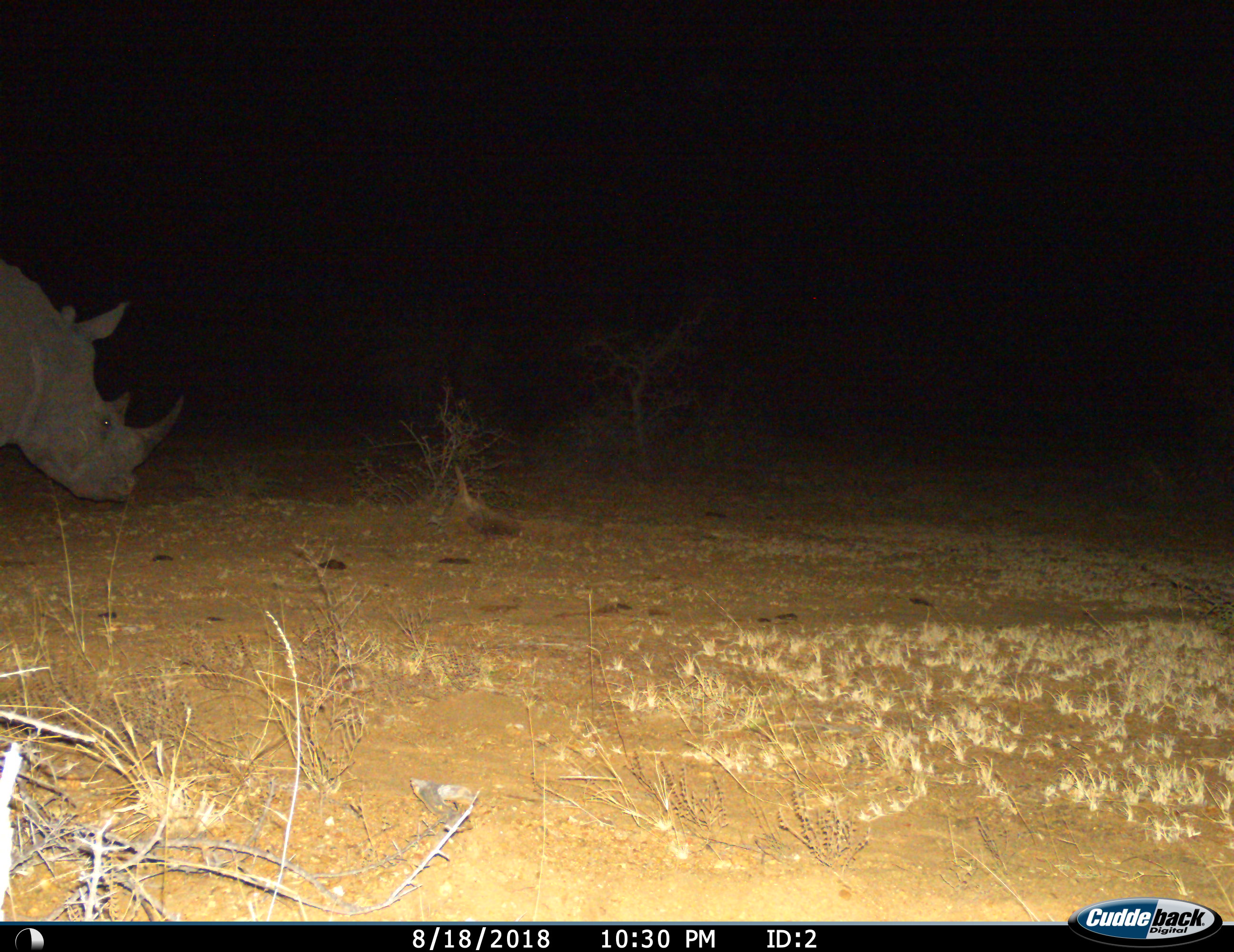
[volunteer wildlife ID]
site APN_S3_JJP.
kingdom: Animalia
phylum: Chordata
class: Mammalia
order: Perissodactyla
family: Rhinocerotidae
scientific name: Rhinocerotidae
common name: unknown rhinoceros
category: rhinocerosunknown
Rhinocerosunknown (unknown rhinoceros) (Rhinocerotidae), count 1. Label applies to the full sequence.